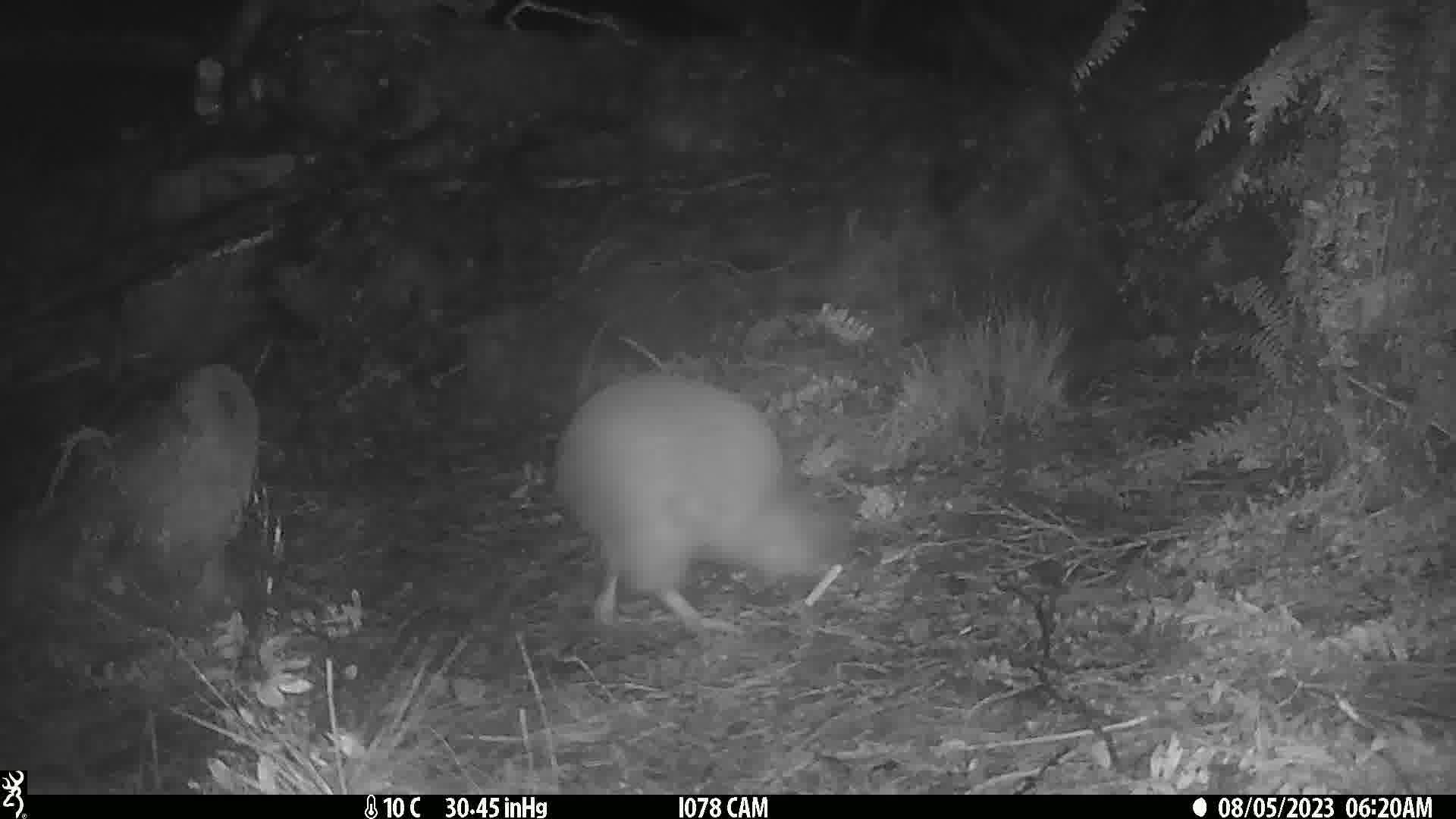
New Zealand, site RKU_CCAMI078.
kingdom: Animalia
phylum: Chordata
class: Aves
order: Apterygiformes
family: Apterygidae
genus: Apteryx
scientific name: Apteryx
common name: kiwi